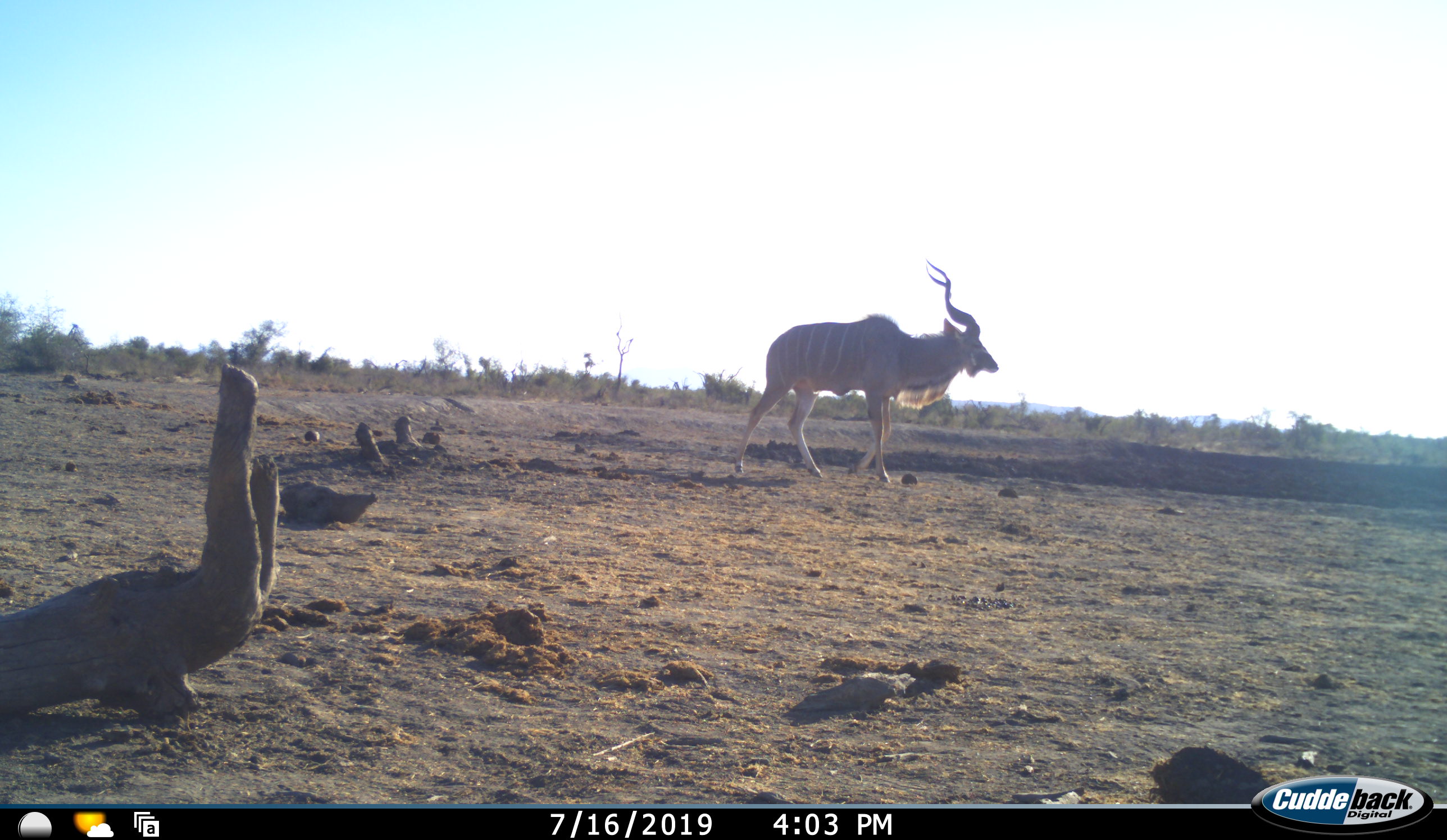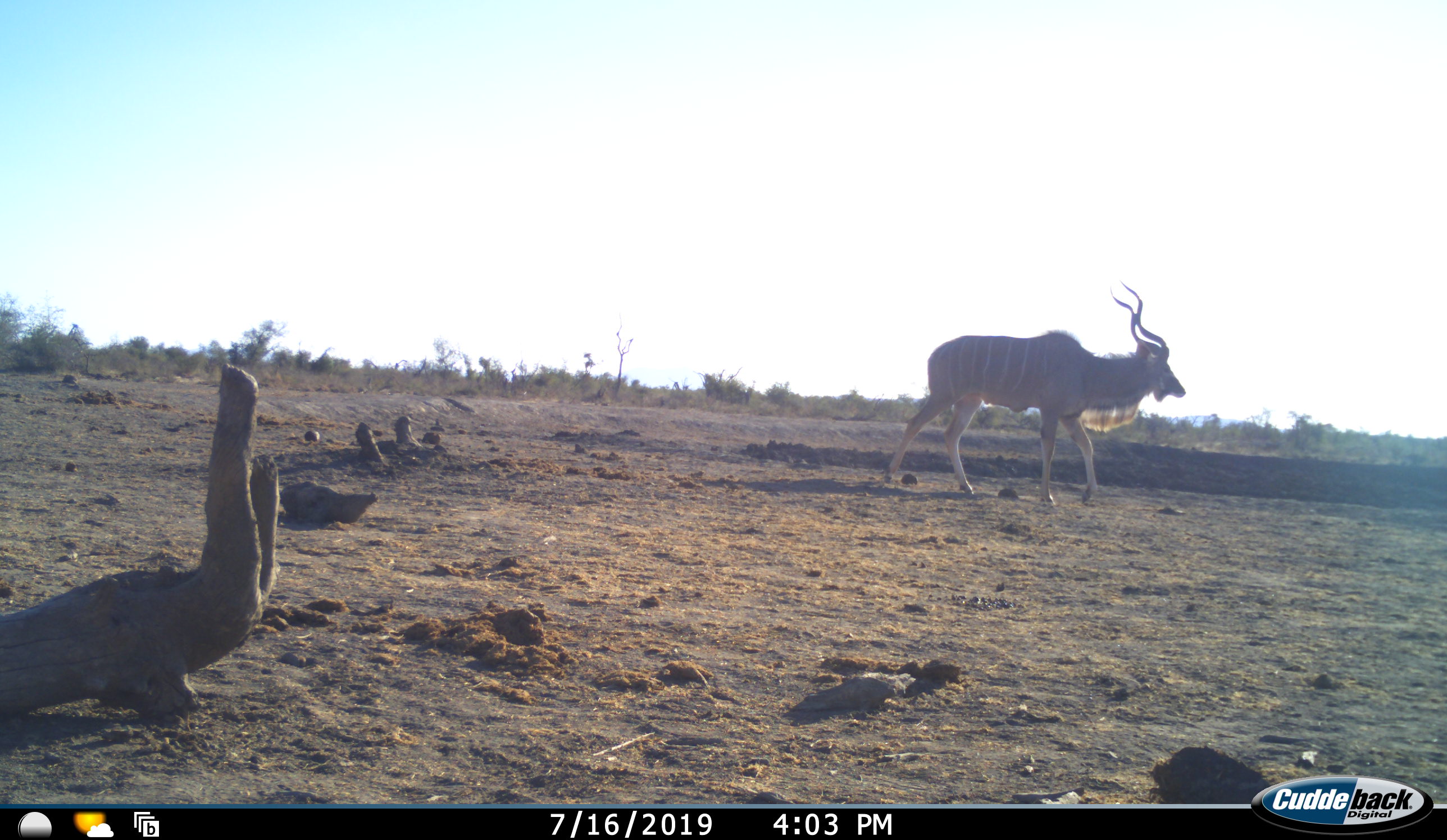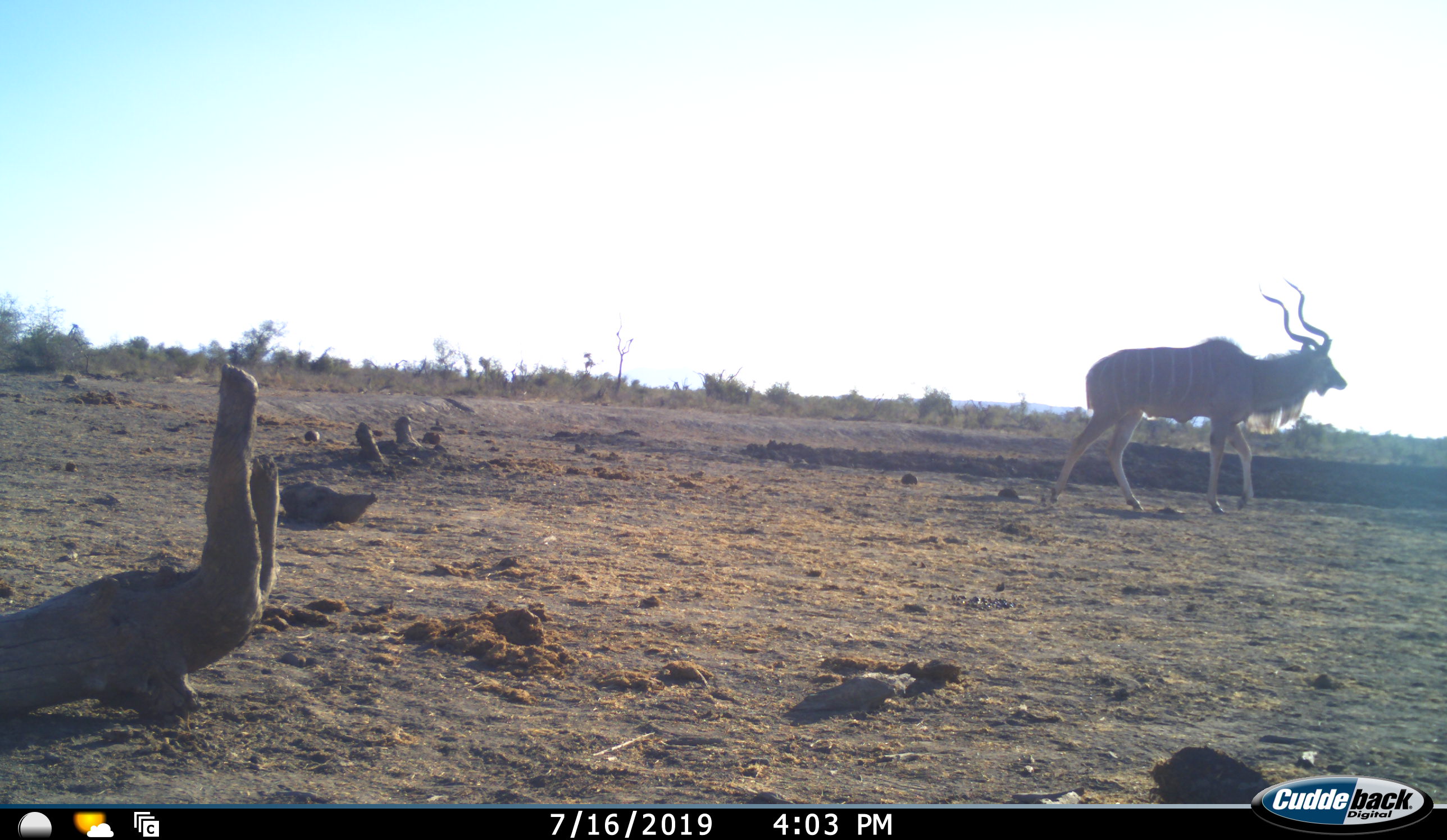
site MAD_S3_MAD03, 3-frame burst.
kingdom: Animalia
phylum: Chordata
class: Mammalia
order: Artiodactyla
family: Bovidae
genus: Tragelaphus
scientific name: Tragelaphus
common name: kudu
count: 1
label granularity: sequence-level